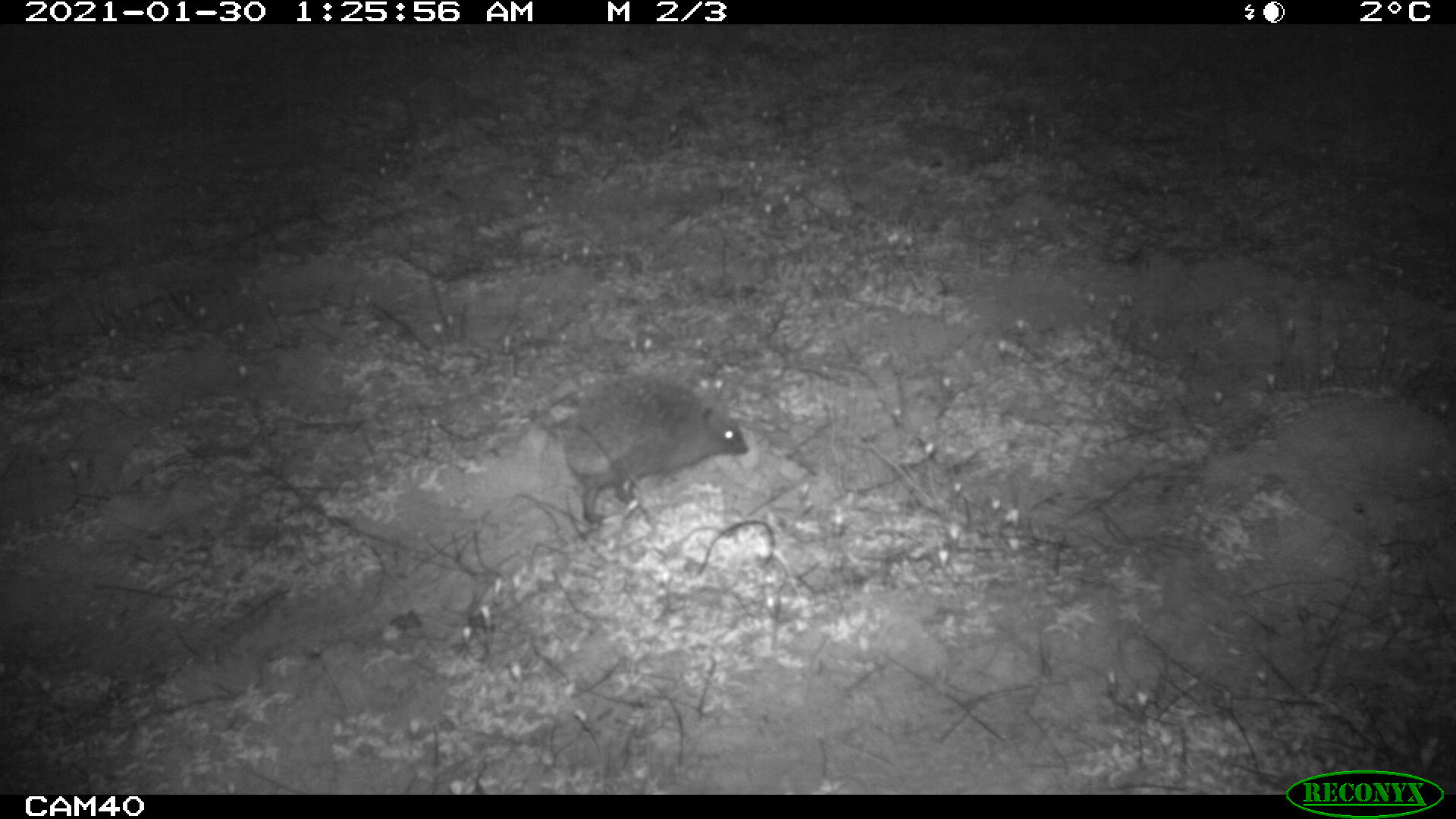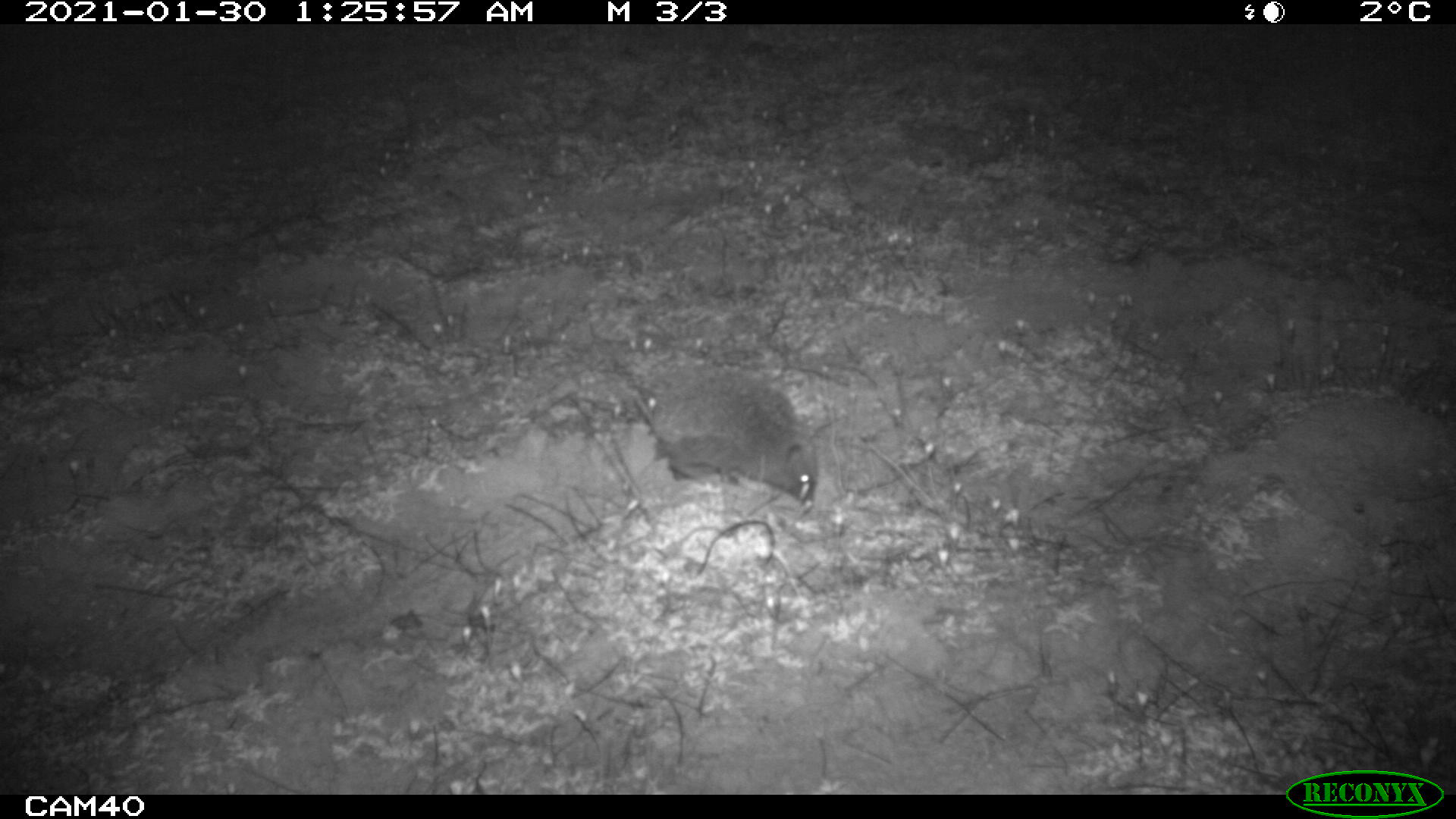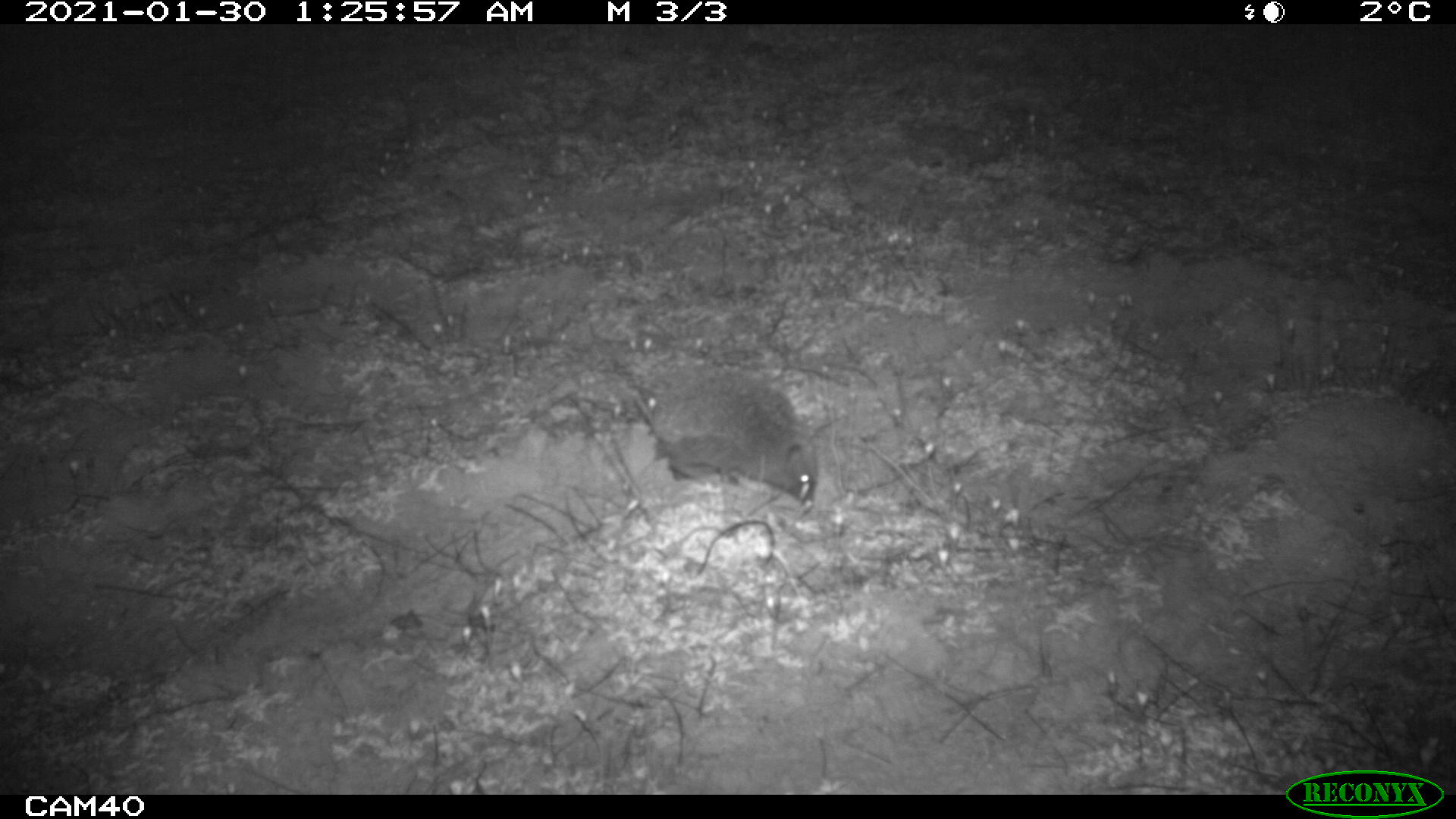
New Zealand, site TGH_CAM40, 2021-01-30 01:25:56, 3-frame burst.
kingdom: Animalia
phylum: Chordata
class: Mammalia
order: Eulipotyphla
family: Erinaceidae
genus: Erinaceus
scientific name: Erinaceus europaeus europaeus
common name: european hedgehog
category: hedgehog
Hedgehog (european hedgehog) (Erinaceus europaeus europaeus).